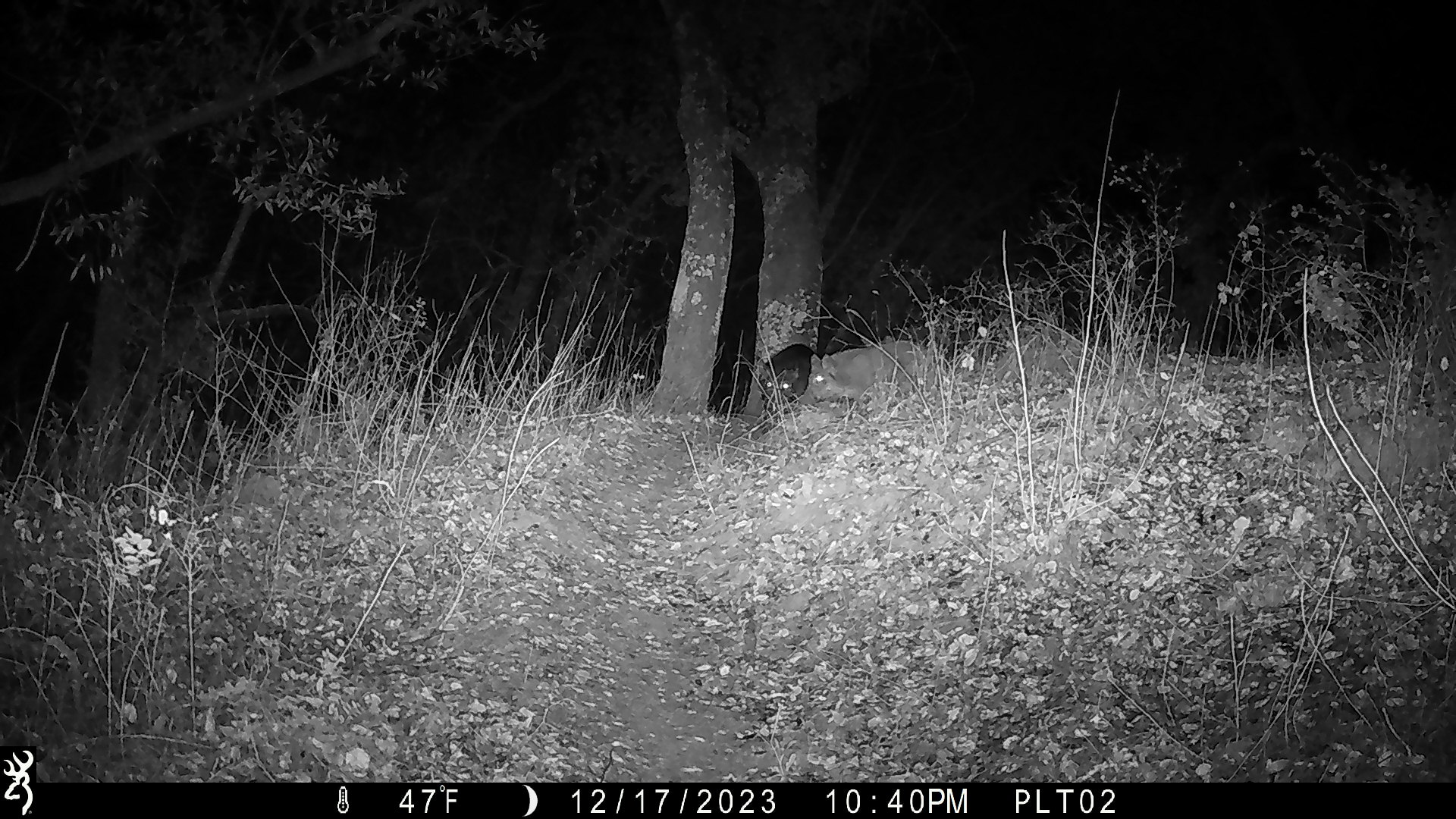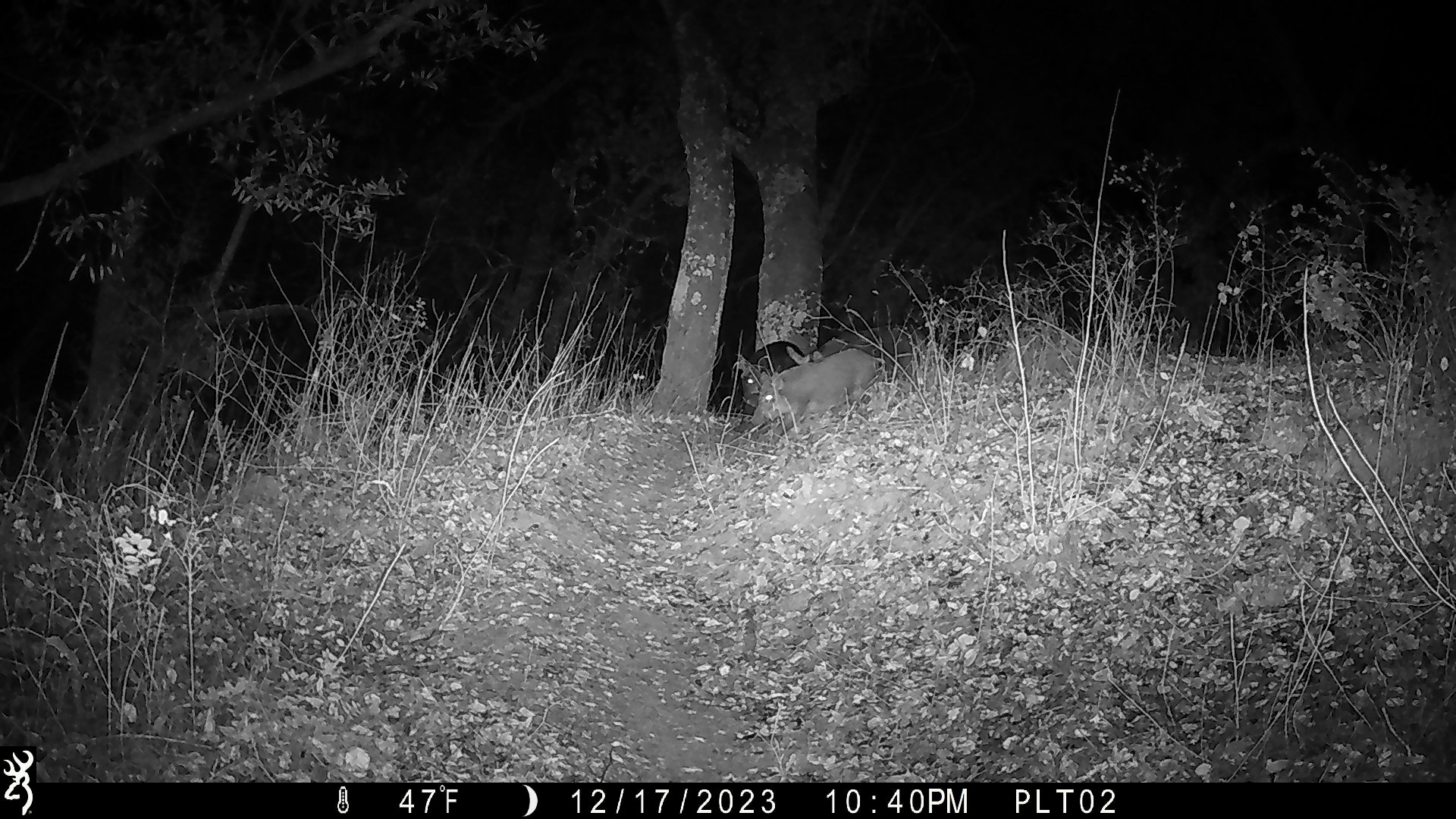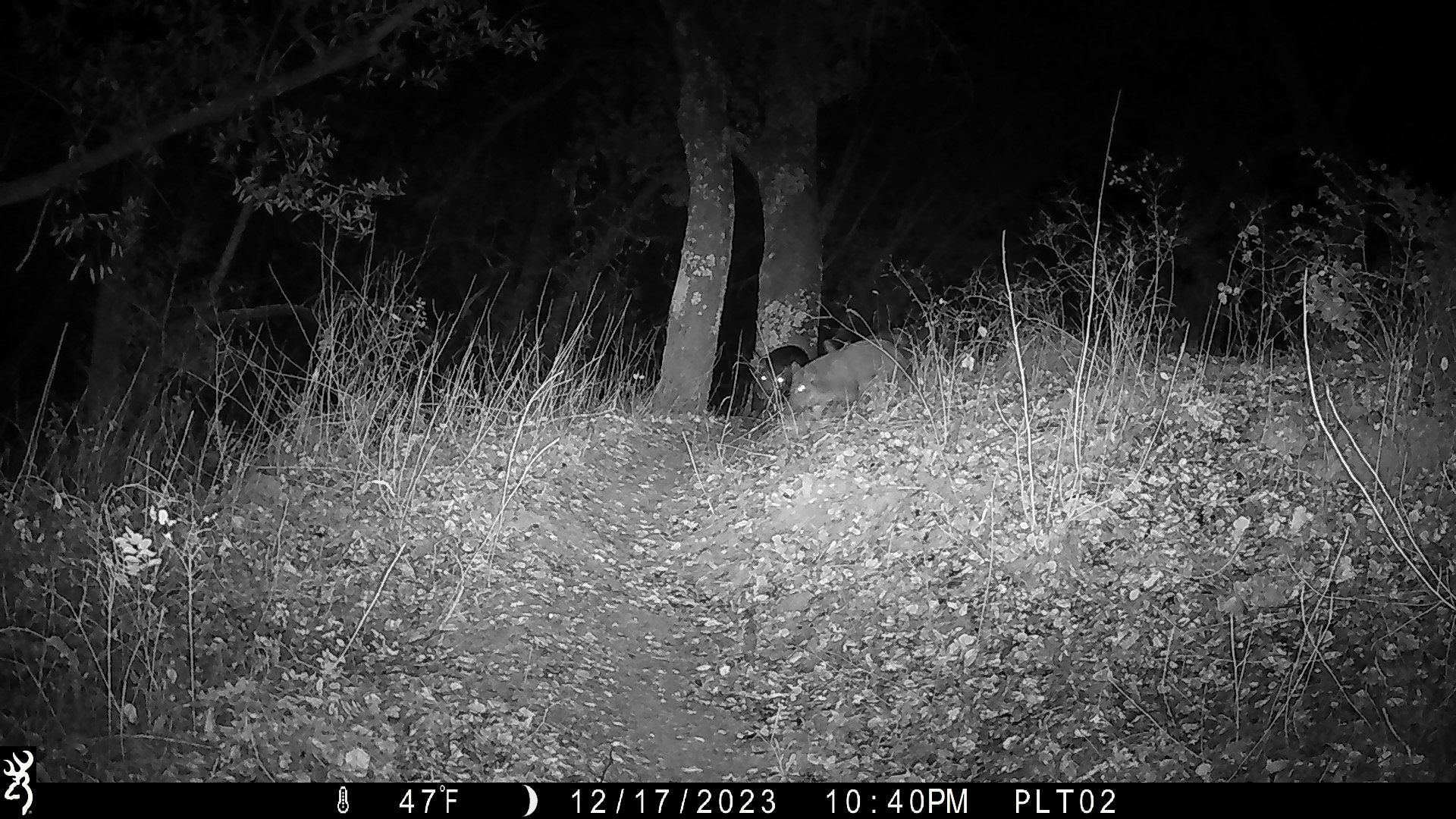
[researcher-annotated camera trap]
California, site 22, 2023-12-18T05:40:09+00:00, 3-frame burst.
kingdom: Animalia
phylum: Chordata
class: Mammalia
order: Artiodactyla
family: Suidae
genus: Sus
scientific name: Sus scrofa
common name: wild boar